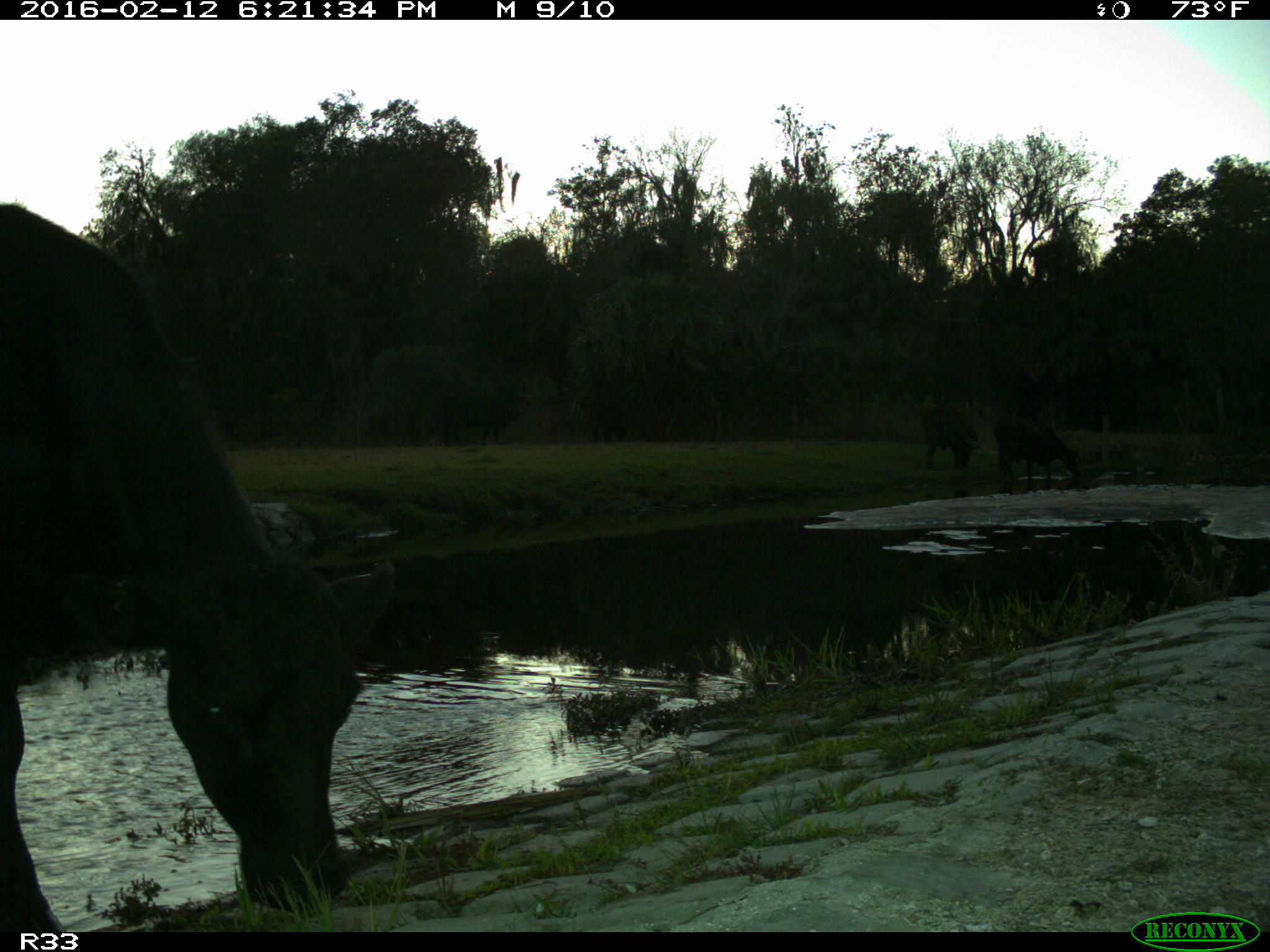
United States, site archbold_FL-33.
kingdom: Animalia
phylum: Chordata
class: Mammalia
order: Artiodactyla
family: Bovidae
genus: Bos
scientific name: Bos taurus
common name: domestic cow